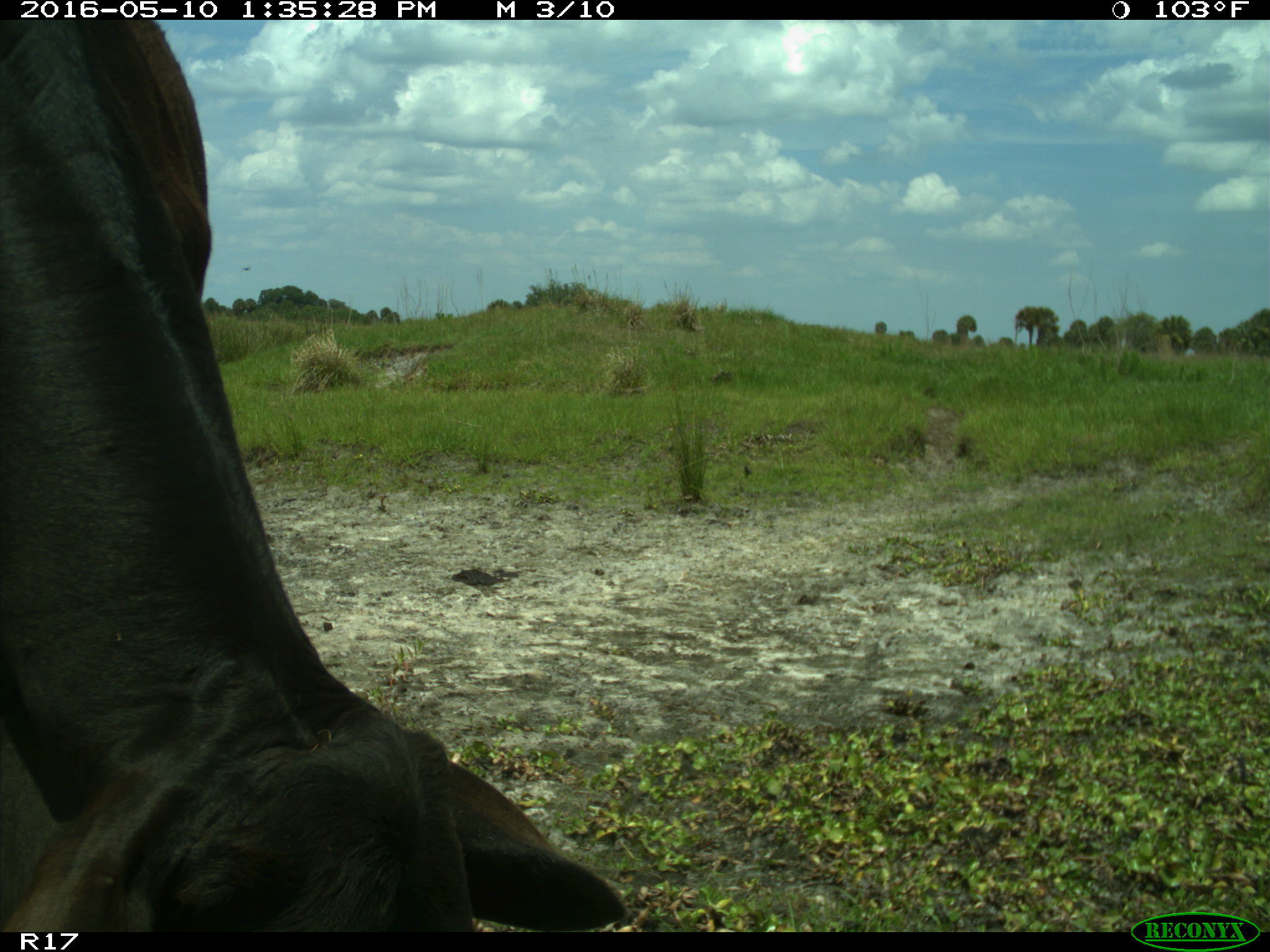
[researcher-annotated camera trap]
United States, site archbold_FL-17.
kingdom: Animalia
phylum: Chordata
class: Mammalia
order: Artiodactyla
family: Bovidae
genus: Bos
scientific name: Bos taurus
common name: domestic cow